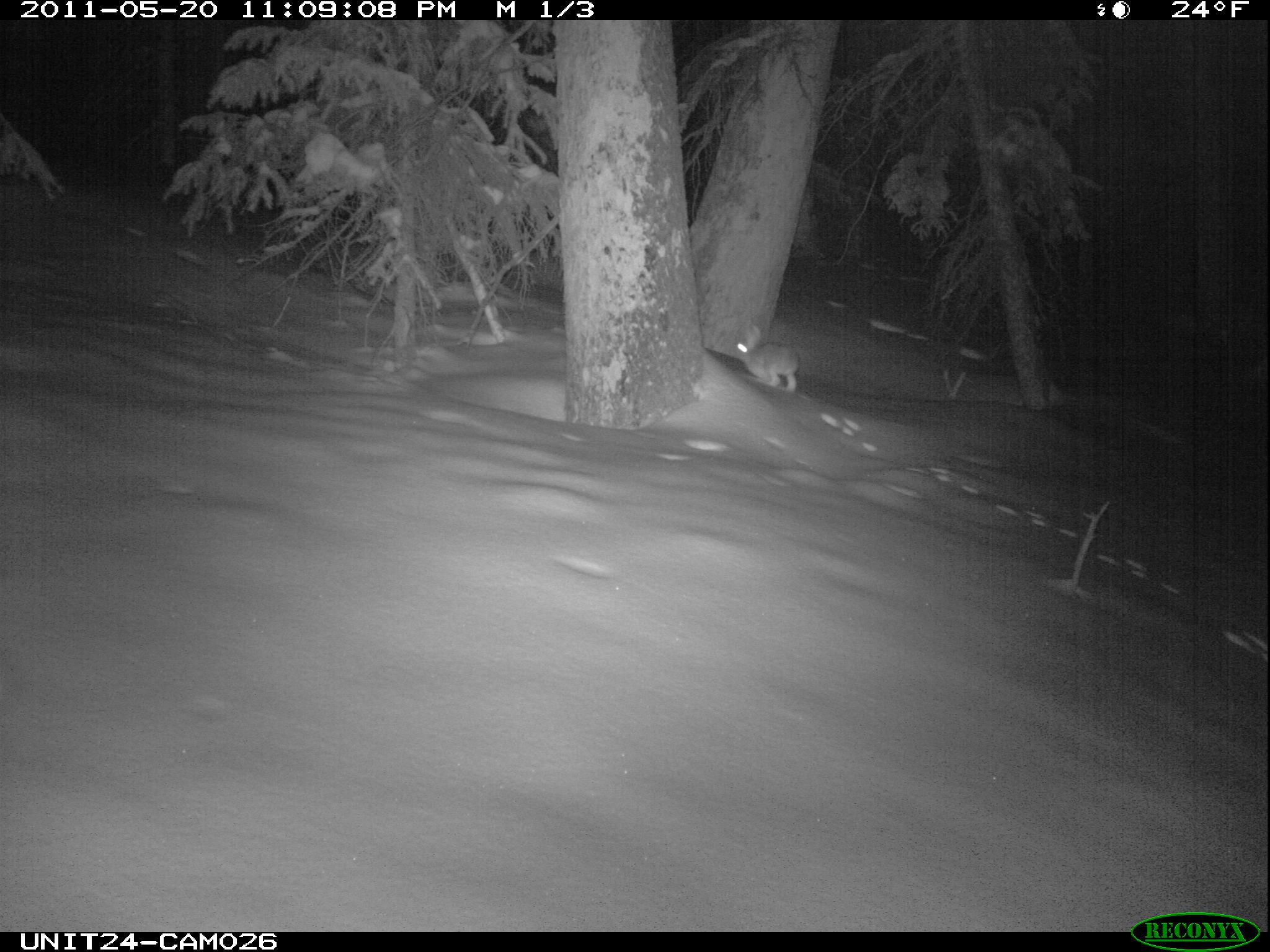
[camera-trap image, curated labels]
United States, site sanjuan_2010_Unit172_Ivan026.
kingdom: Animalia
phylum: Chordata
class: Mammalia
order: Lagomorpha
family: Leporidae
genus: Lepus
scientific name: Lepus americanus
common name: snowshoe hare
Lepus americanus (snowshoe hare).